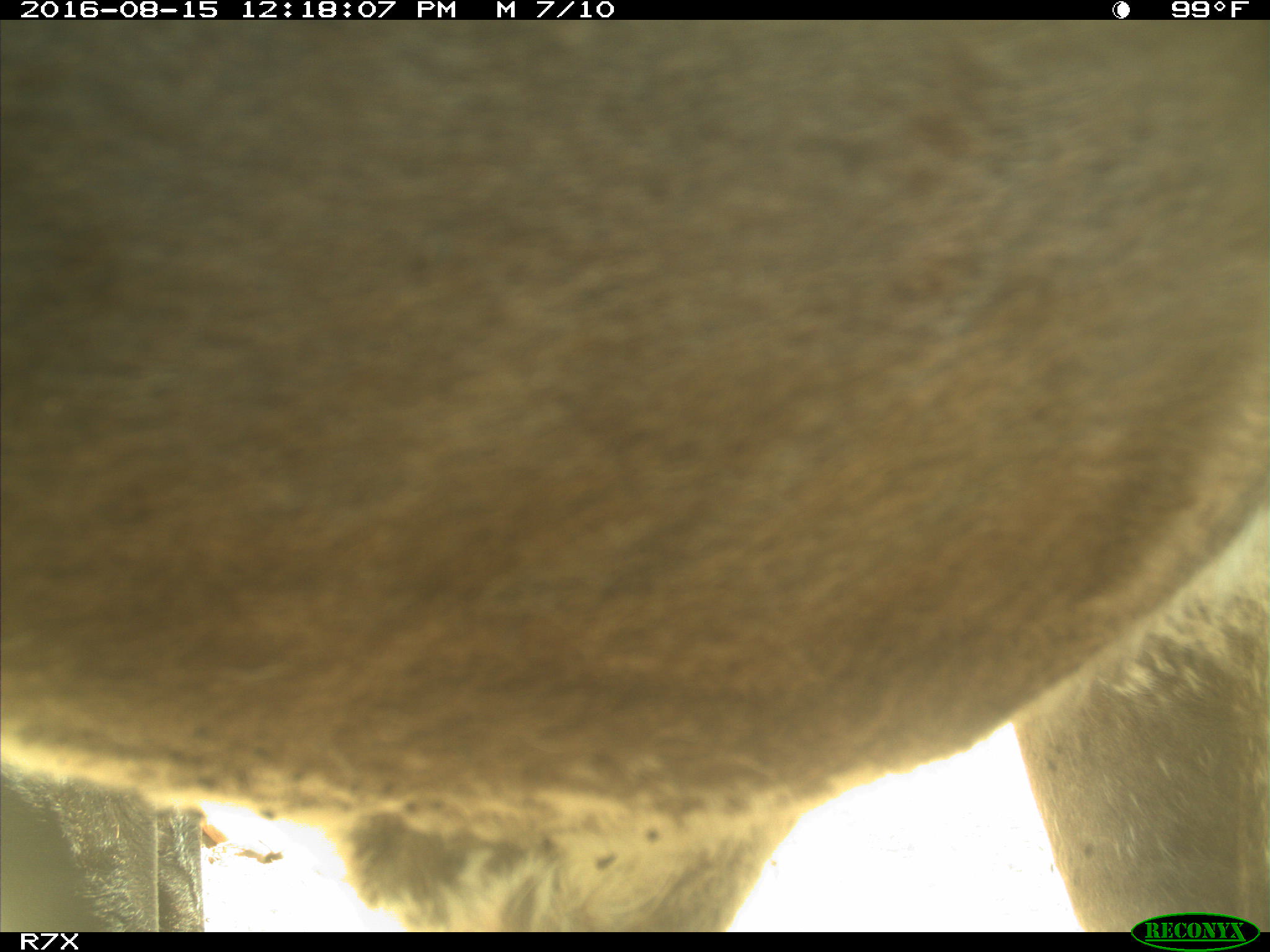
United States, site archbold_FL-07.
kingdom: Animalia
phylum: Chordata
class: Mammalia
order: Artiodactyla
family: Bovidae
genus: Bos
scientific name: Bos taurus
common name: domestic cow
Bos taurus (domestic cow).